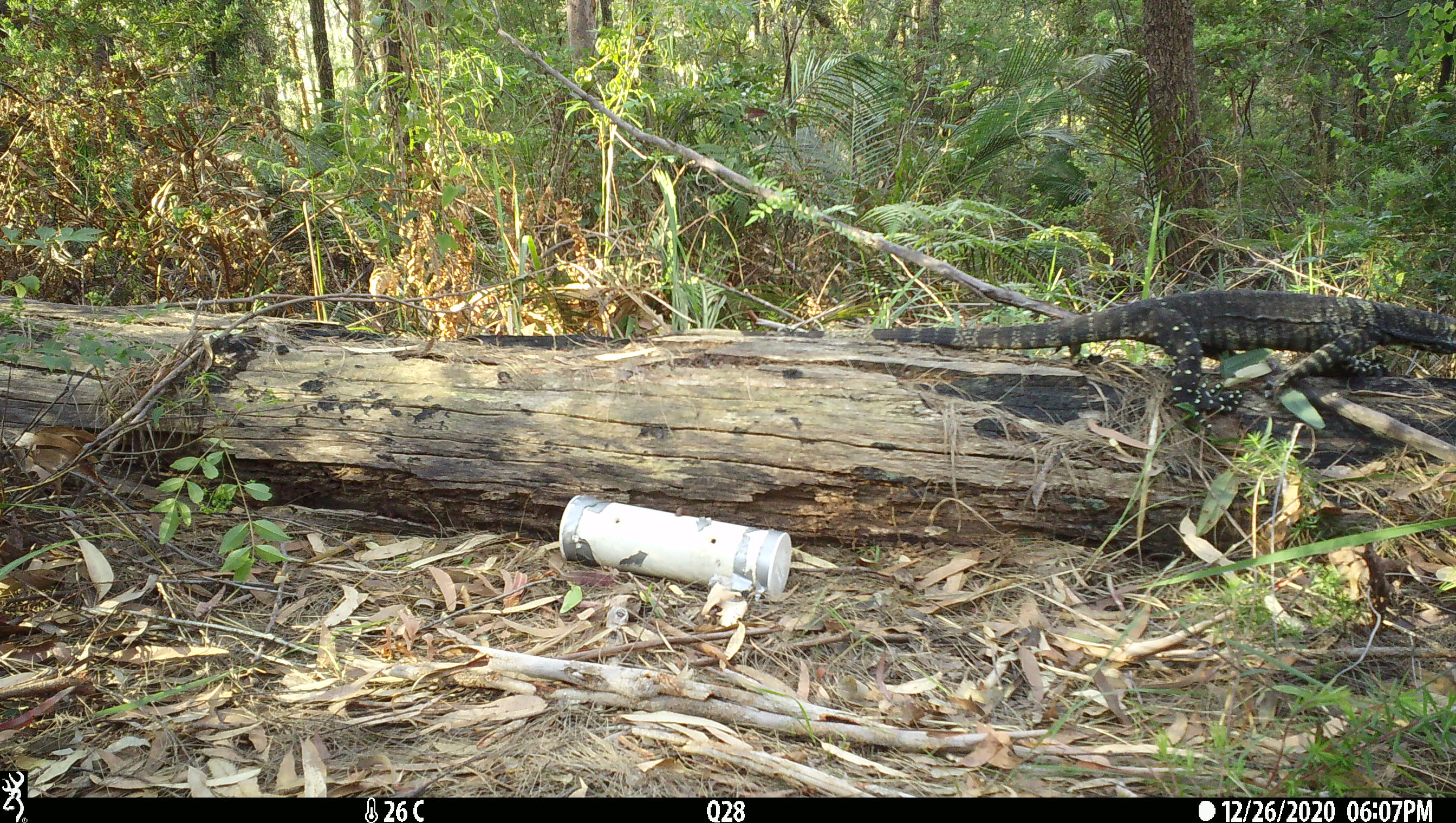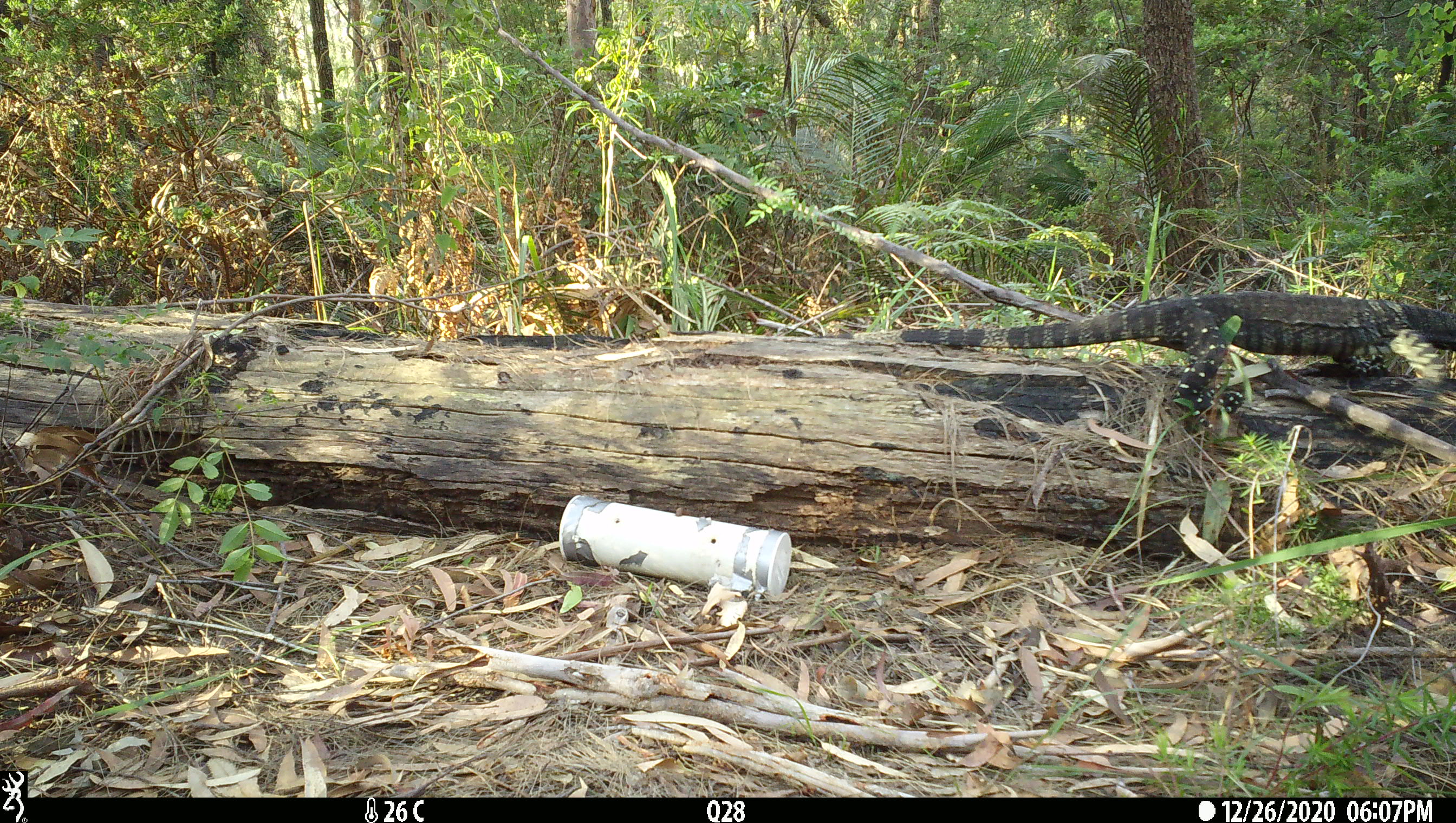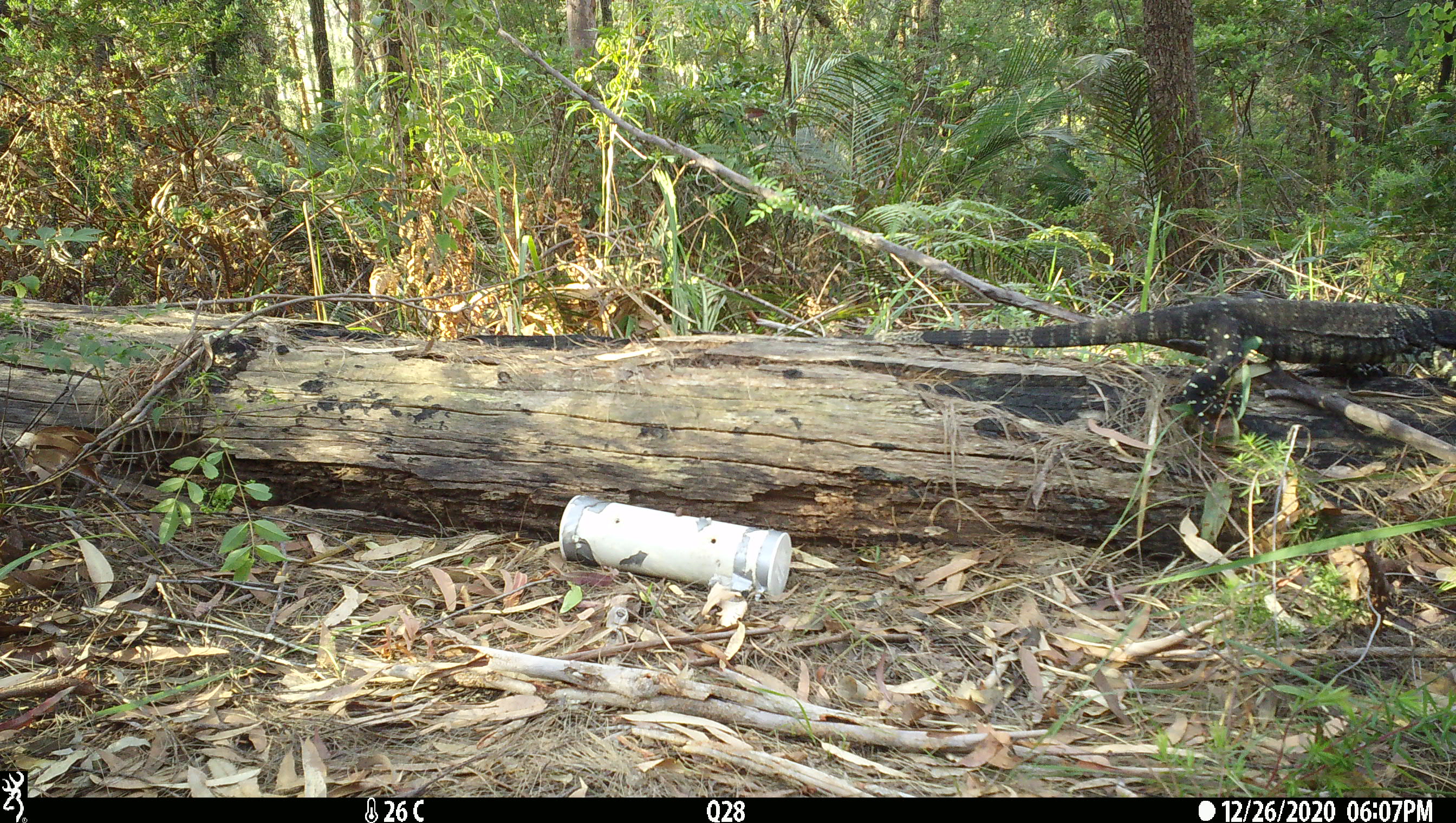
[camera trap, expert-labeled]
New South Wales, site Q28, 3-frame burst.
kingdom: Animalia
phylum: Chordata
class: Reptilia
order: Squamata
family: Varanidae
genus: Varanus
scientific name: Varanus varius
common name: lace monitor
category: goanna